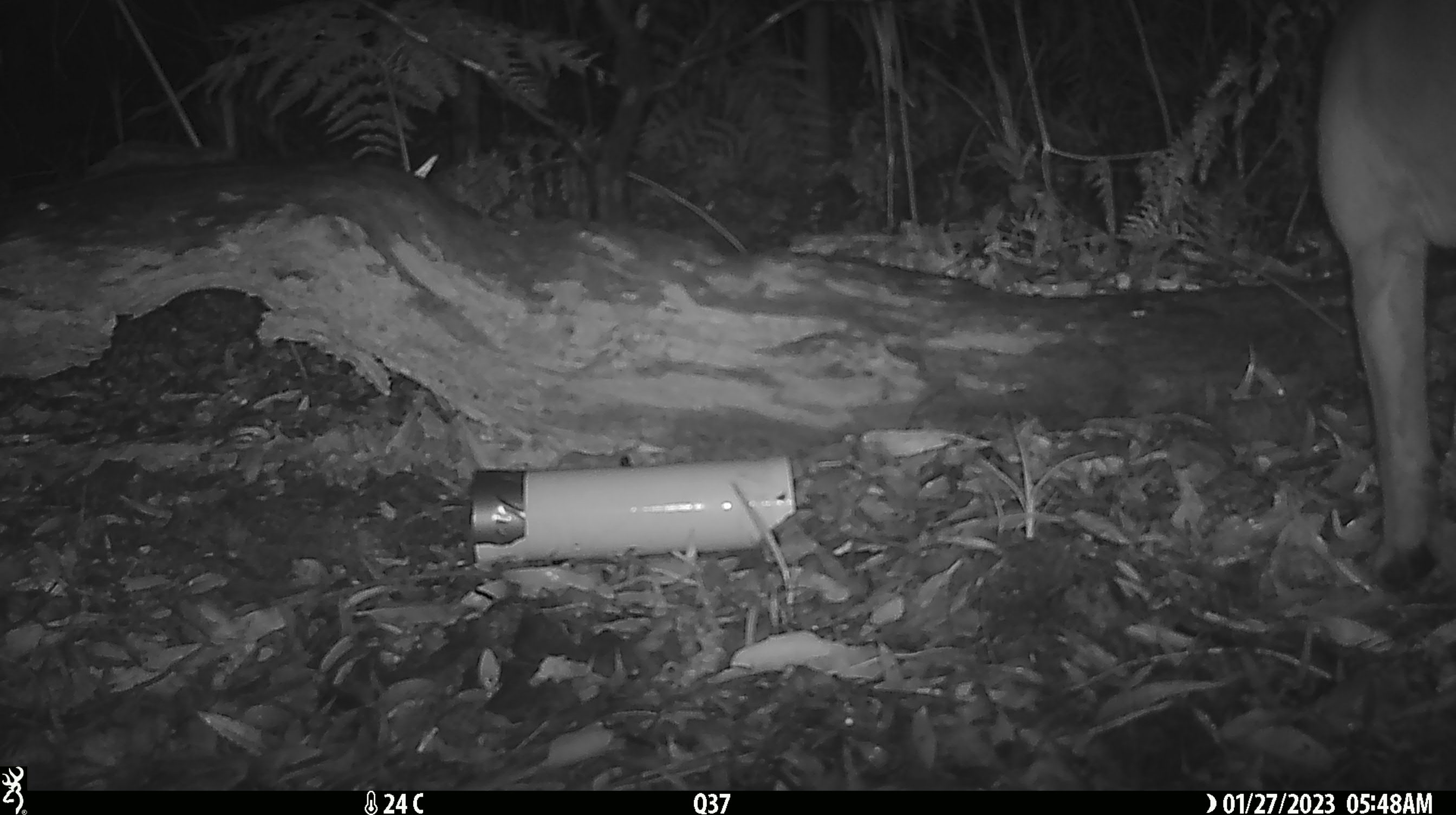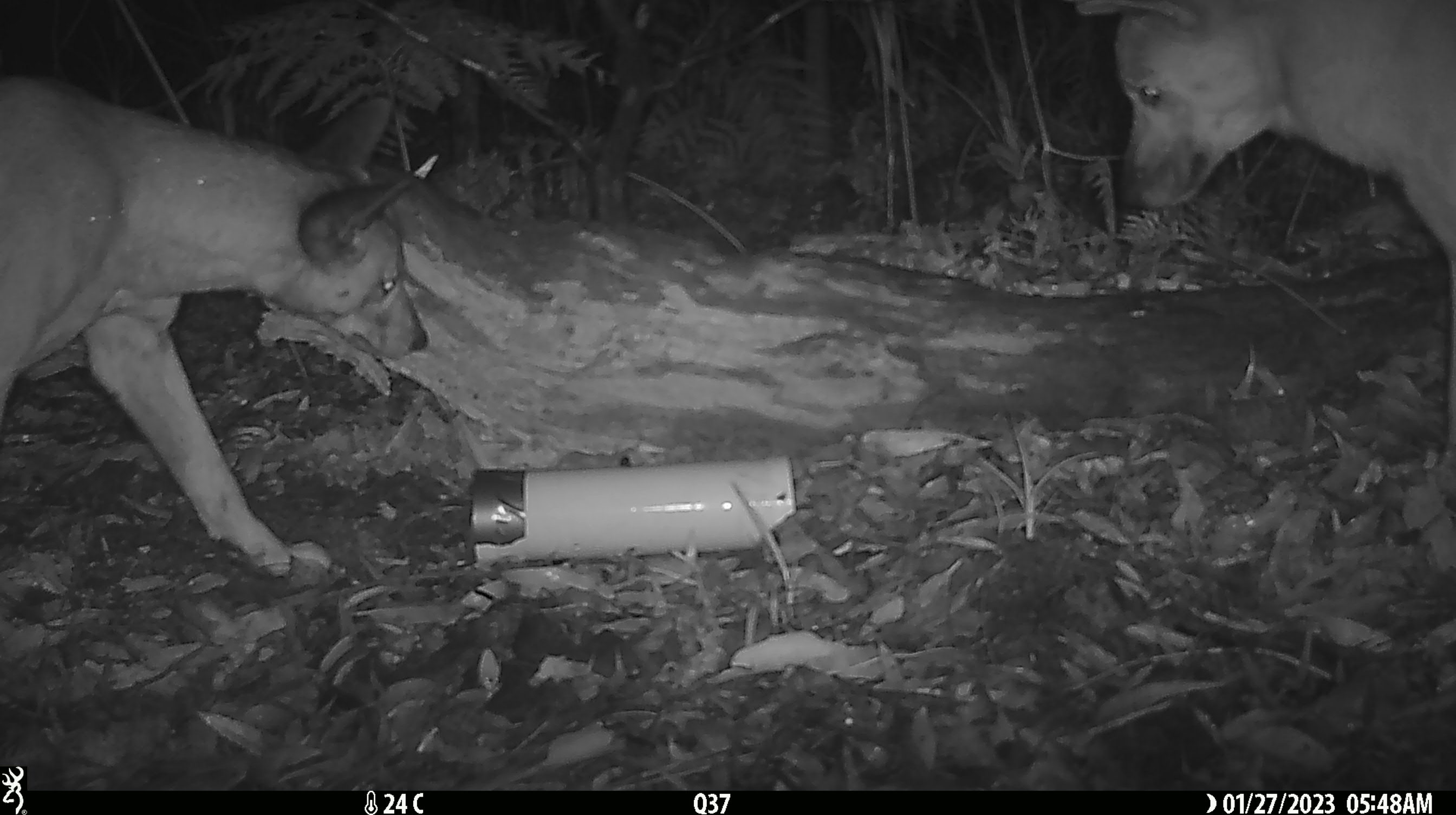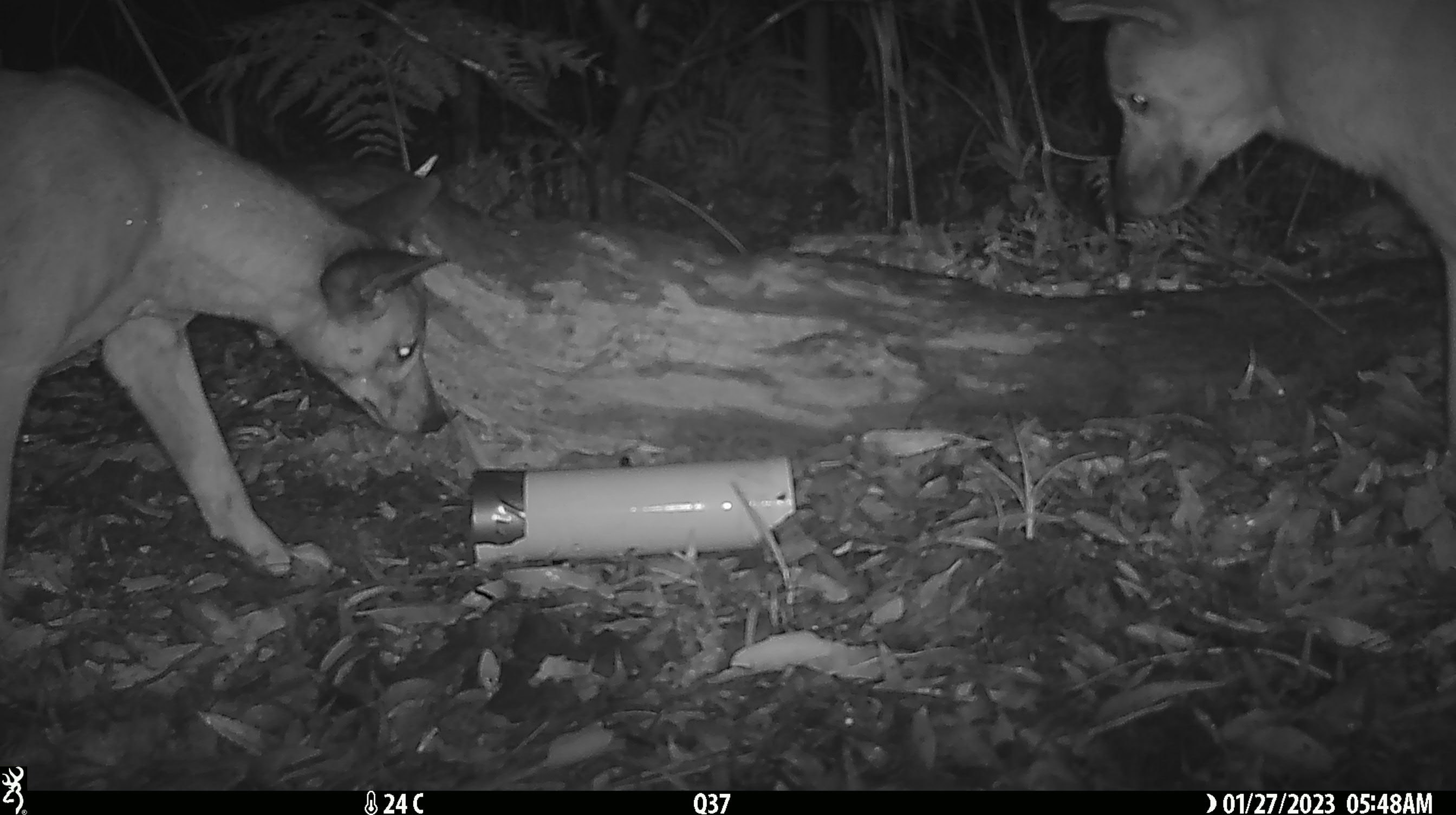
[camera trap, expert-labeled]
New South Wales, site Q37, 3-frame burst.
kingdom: Animalia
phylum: Chordata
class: Mammalia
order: Carnivora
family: Canidae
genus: Canis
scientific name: Canis familiaris dingo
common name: dingo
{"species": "dingo (Canis familiaris dingo)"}